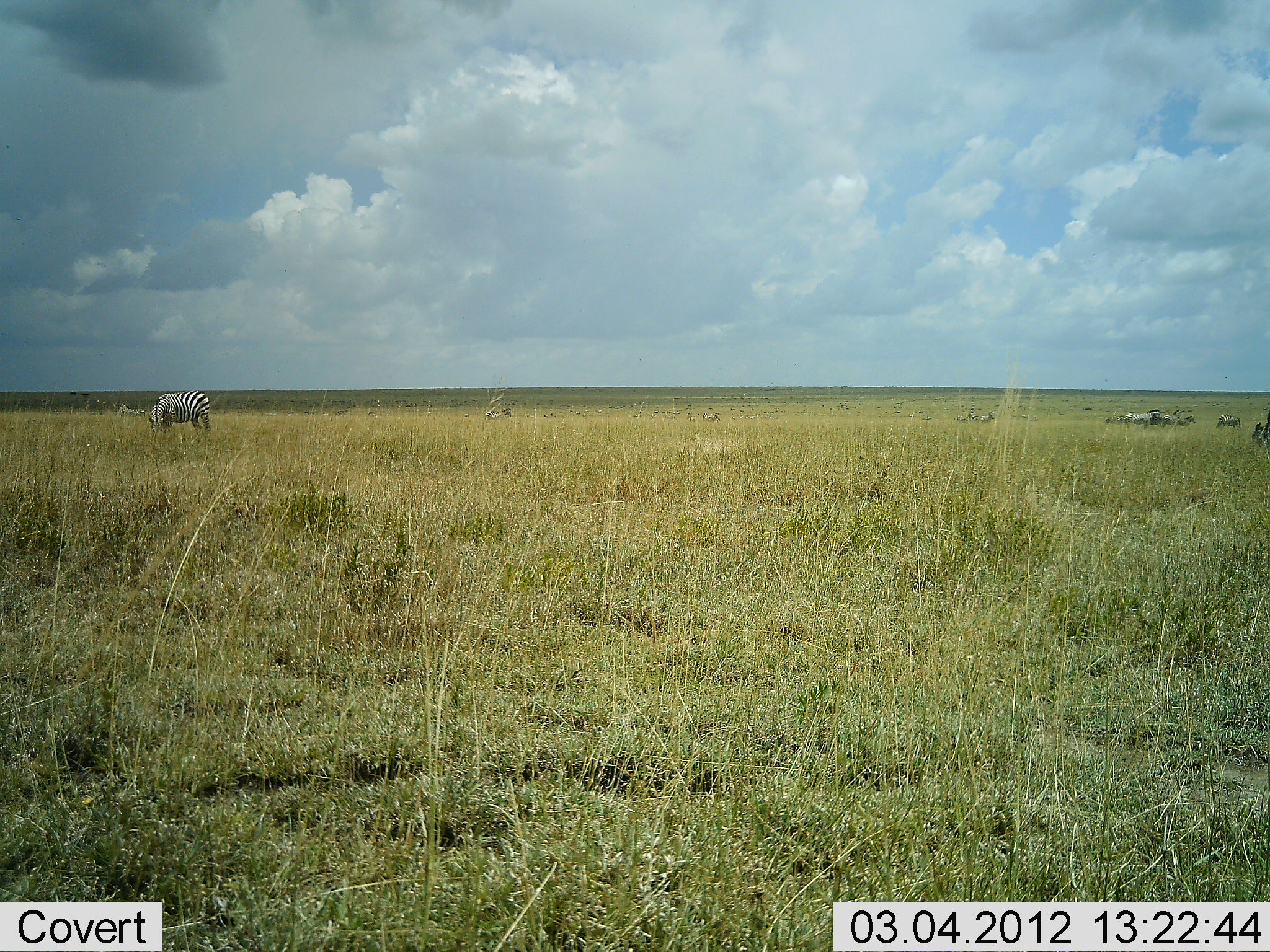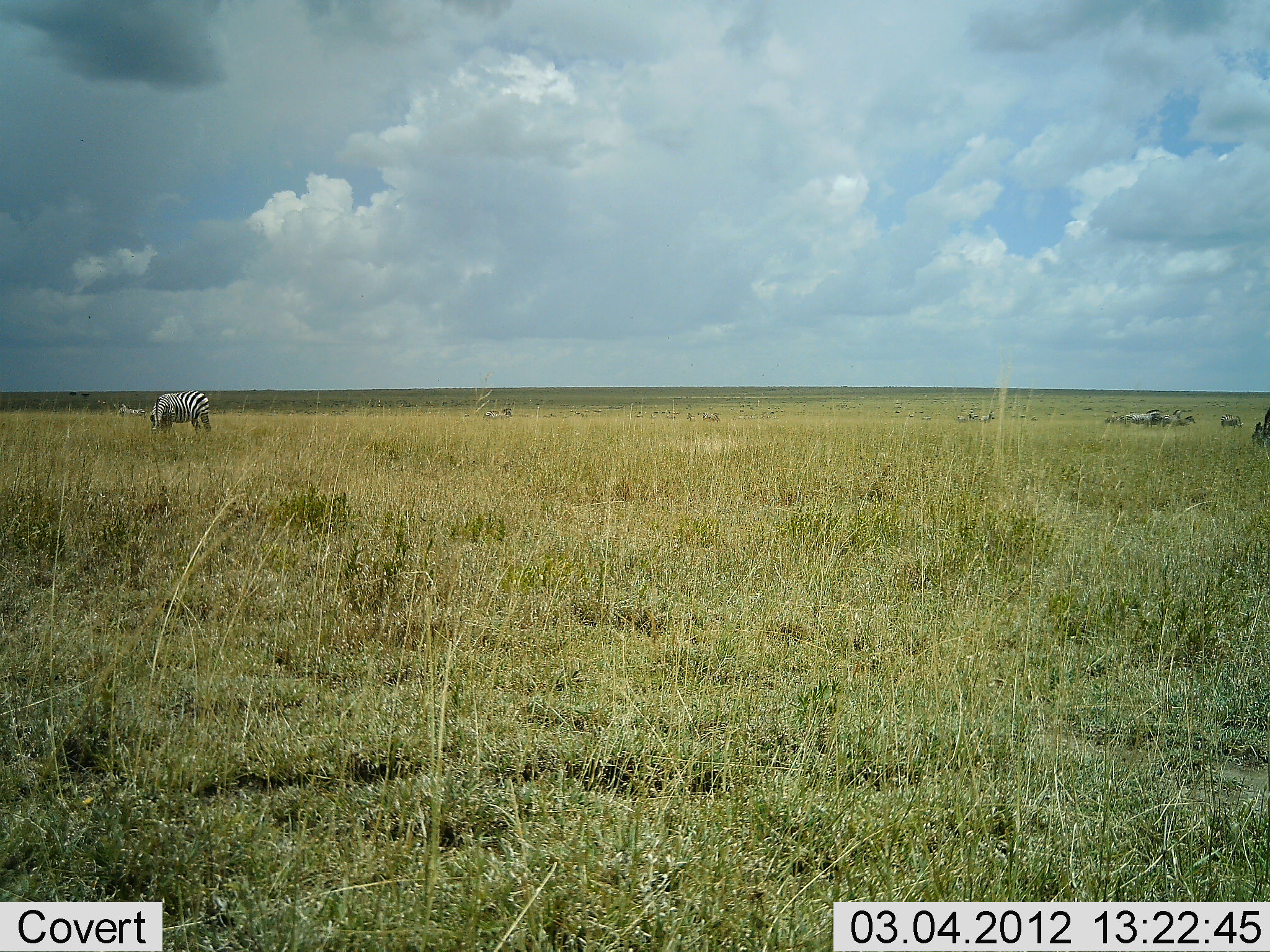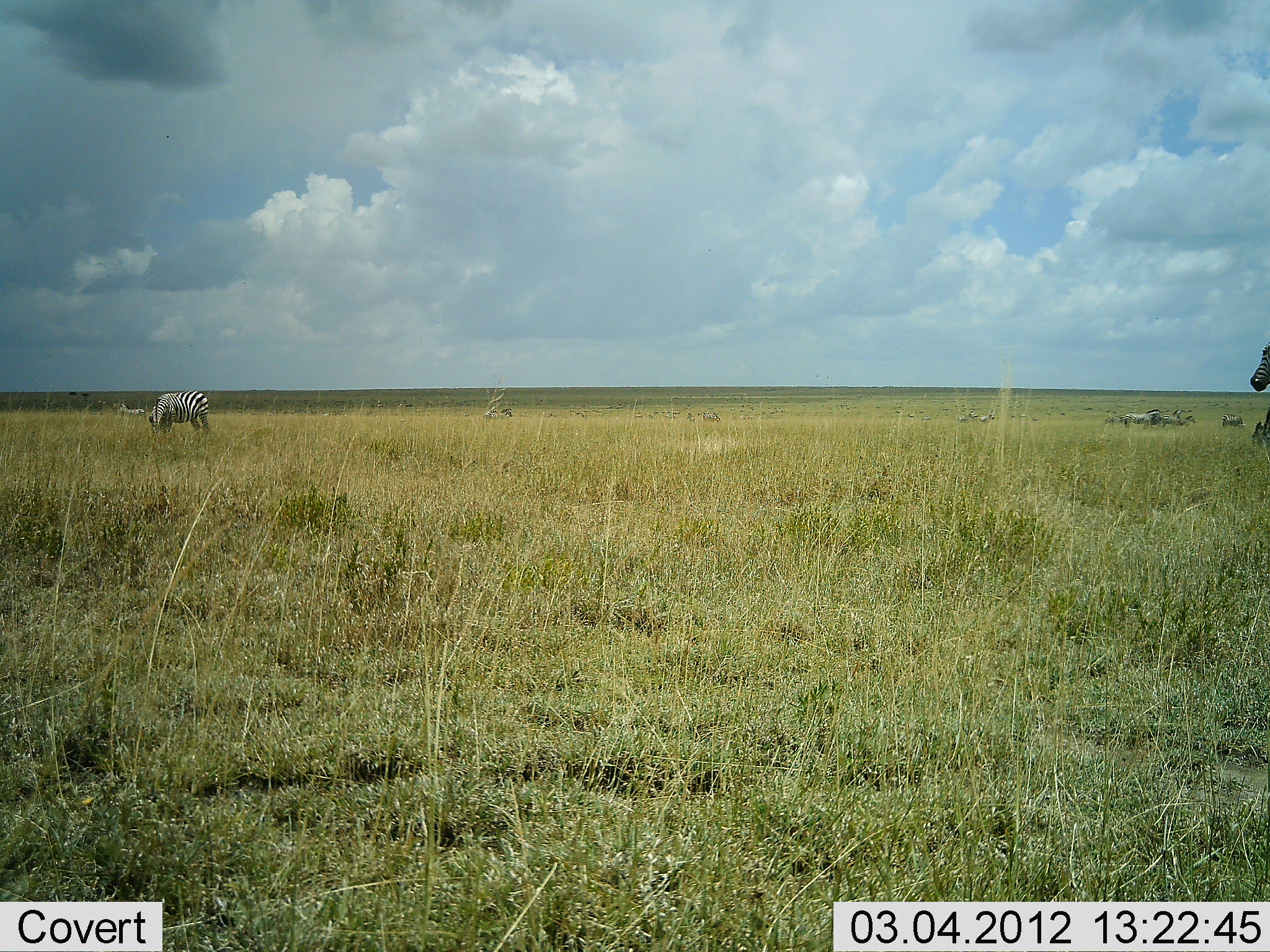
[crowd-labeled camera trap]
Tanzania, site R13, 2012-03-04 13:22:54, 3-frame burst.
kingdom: Animalia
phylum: Chordata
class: Mammalia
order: Perissodactyla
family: Equidae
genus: Equus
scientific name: Equus quagga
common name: plains zebra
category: zebra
Zebra (plains zebra) (Equus quagga), count 2. Behavior (volunteer vote fractions): standing 48%, resting 0%, moving 56%, interacting 0%. Young present (vote fraction): 0%. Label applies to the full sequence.